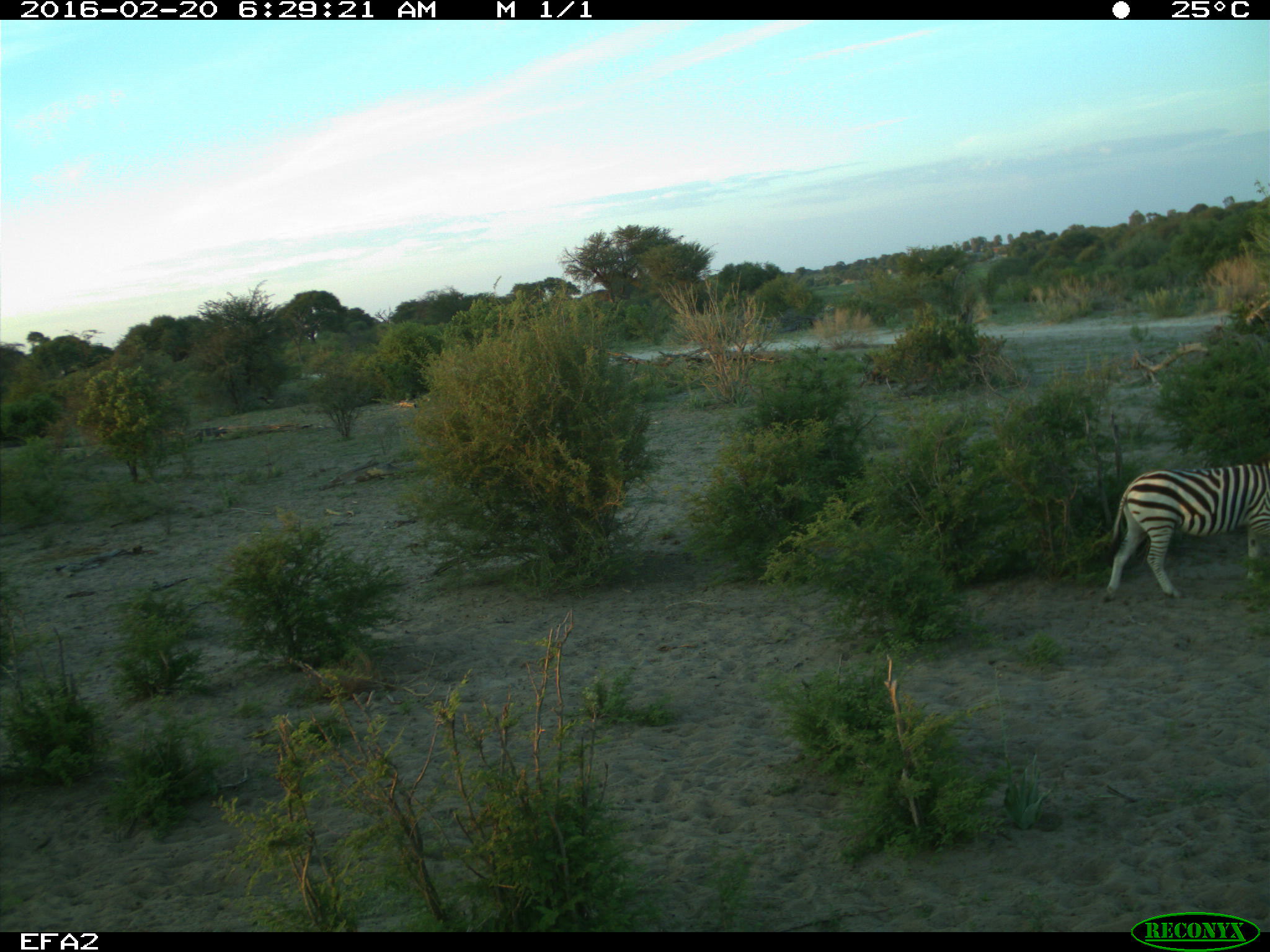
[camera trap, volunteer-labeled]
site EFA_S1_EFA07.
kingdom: Animalia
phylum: Chordata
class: Mammalia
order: Perissodactyla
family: Equidae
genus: Equus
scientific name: Equus quagga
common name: plains zebra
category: zebraplains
Zebraplains (plains zebra) (Equus quagga), count 1. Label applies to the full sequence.